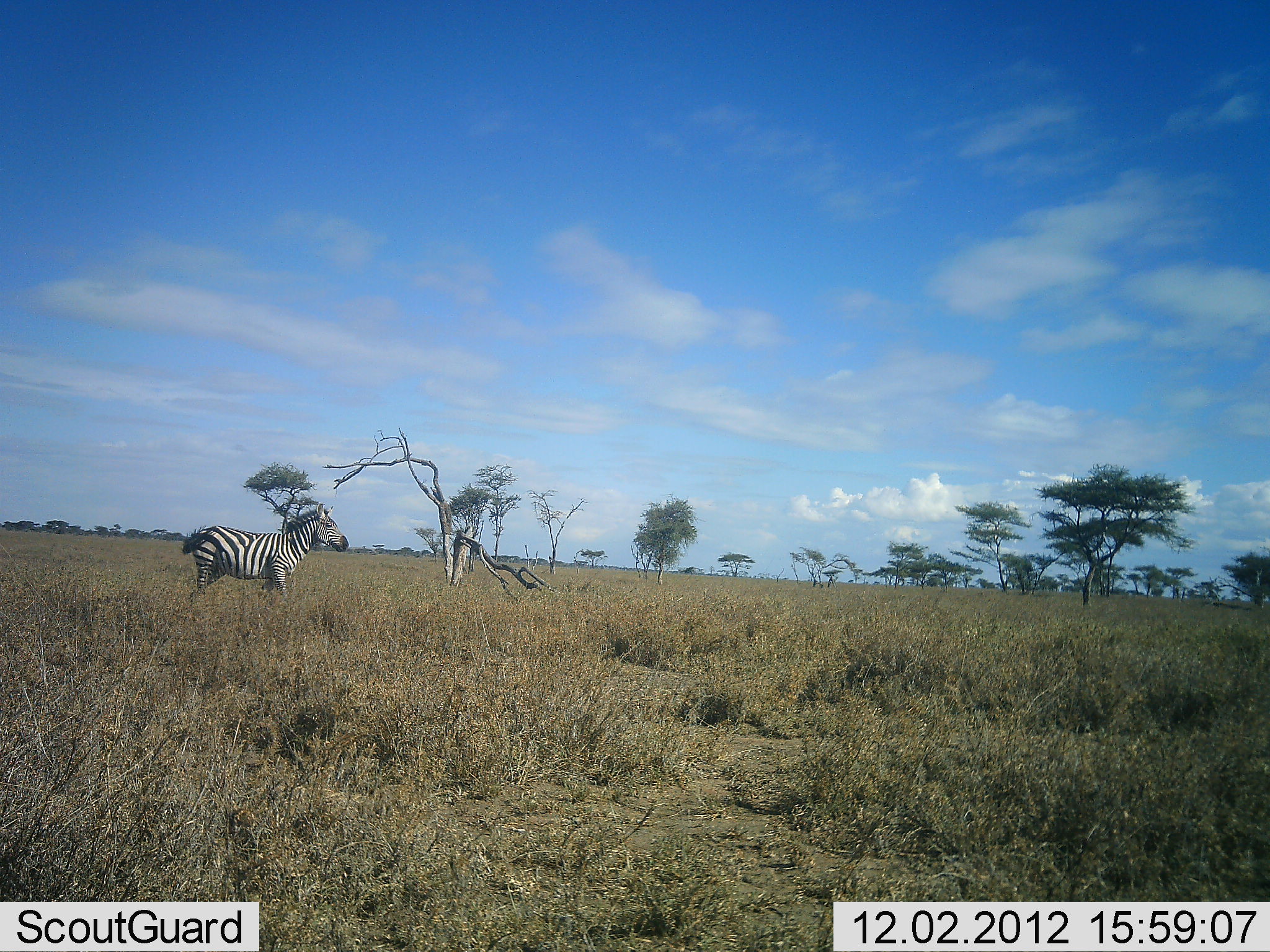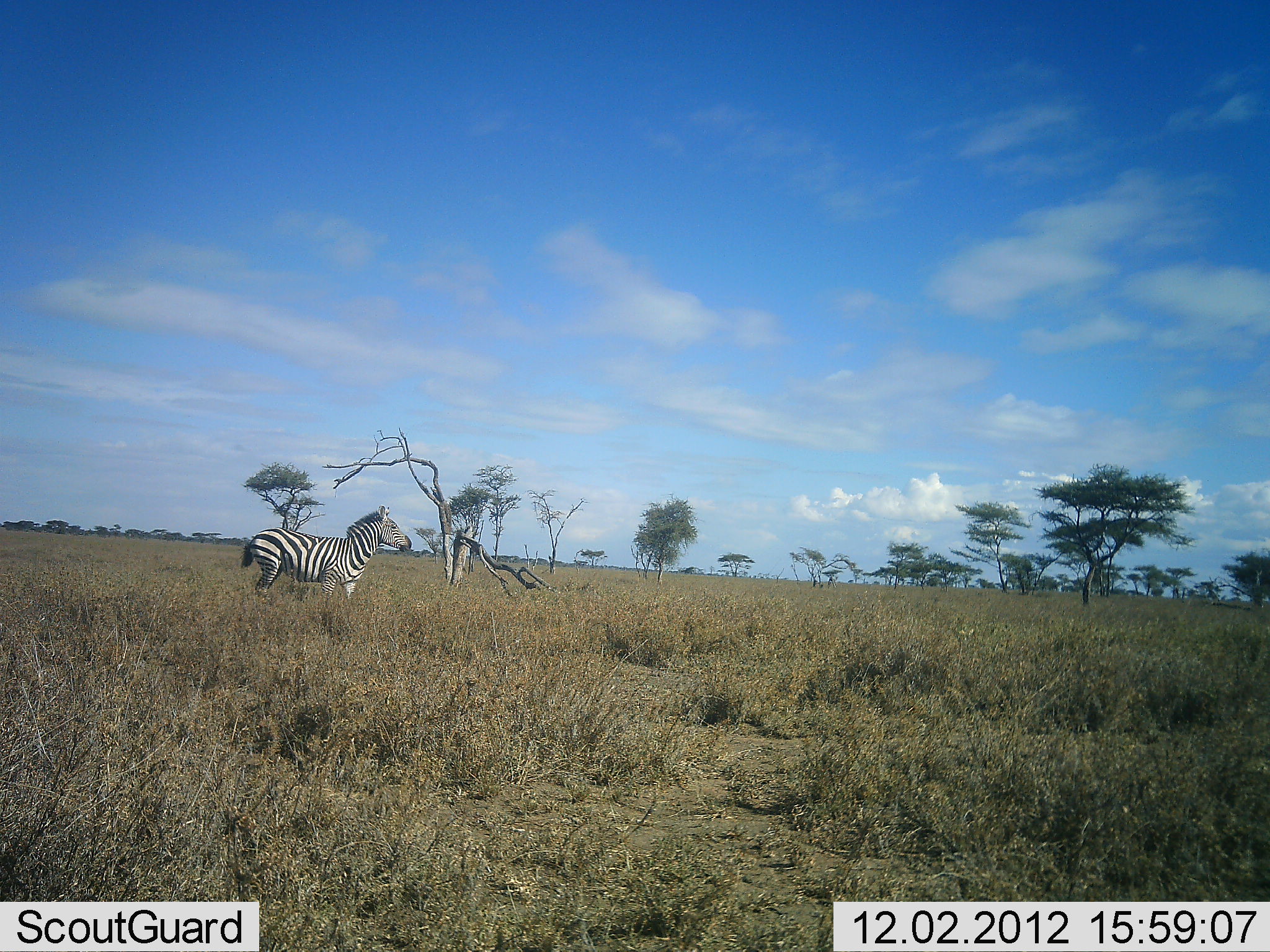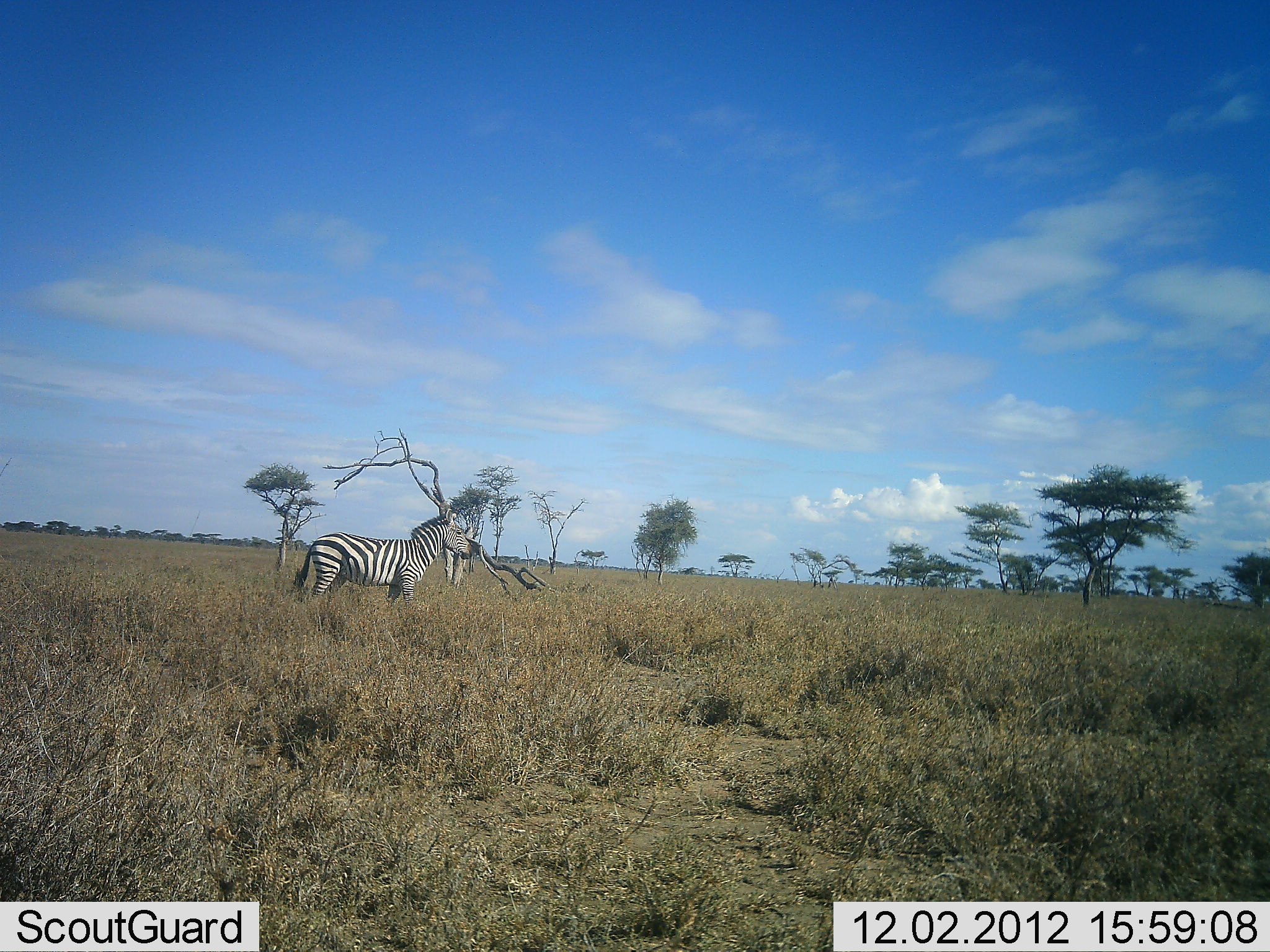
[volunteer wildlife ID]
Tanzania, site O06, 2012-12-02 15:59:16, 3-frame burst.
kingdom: Animalia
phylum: Chordata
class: Mammalia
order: Perissodactyla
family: Equidae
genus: Equus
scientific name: Equus quagga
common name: plains zebra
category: zebra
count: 1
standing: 0%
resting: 0%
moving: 100%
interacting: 0%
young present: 0%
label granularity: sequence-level